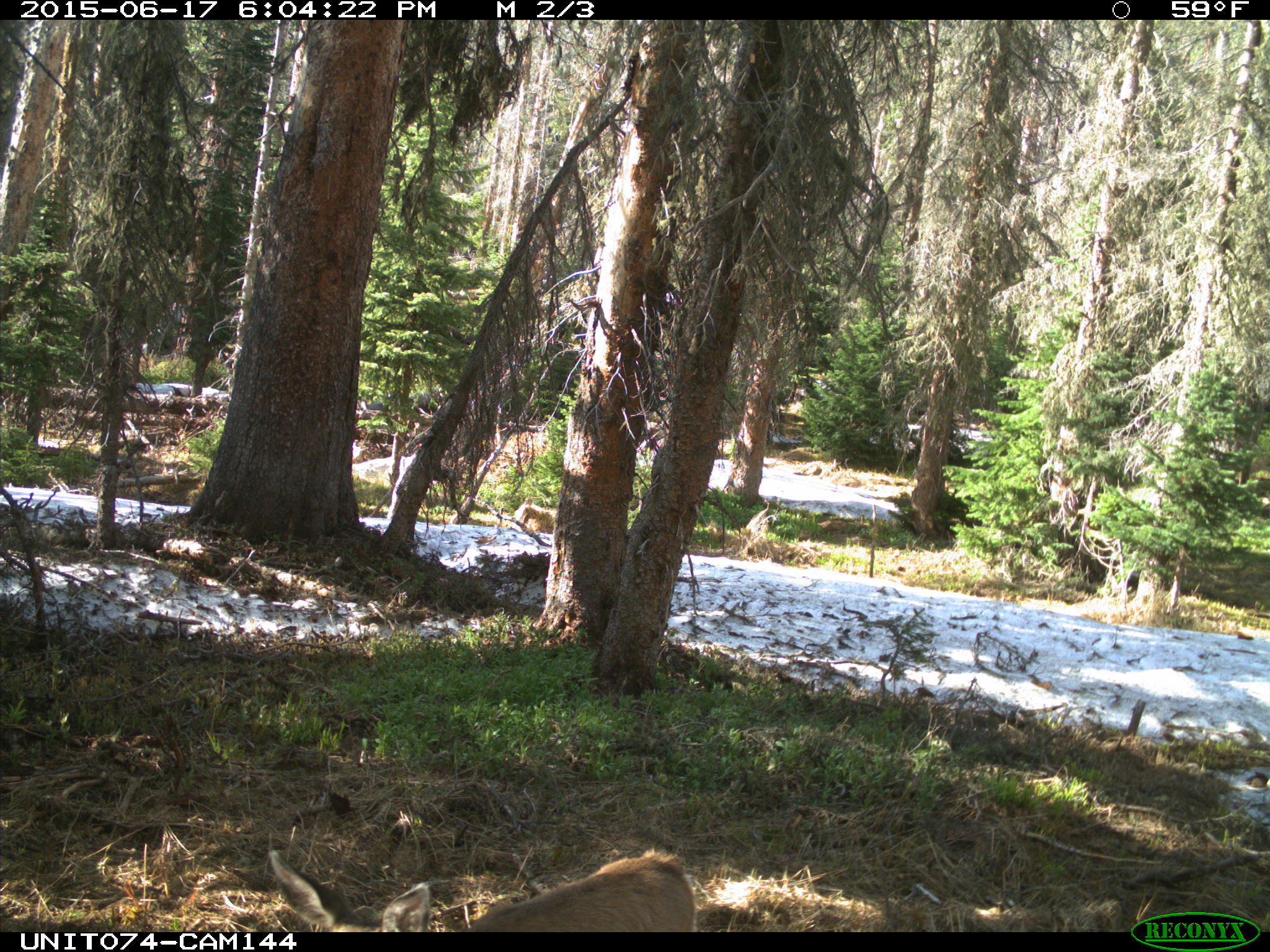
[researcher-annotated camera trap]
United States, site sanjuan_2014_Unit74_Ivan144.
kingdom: Animalia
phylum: Chordata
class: Mammalia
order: Artiodactyla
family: Cervidae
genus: Odocoileus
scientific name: Odocoileus hemionus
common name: mule deer